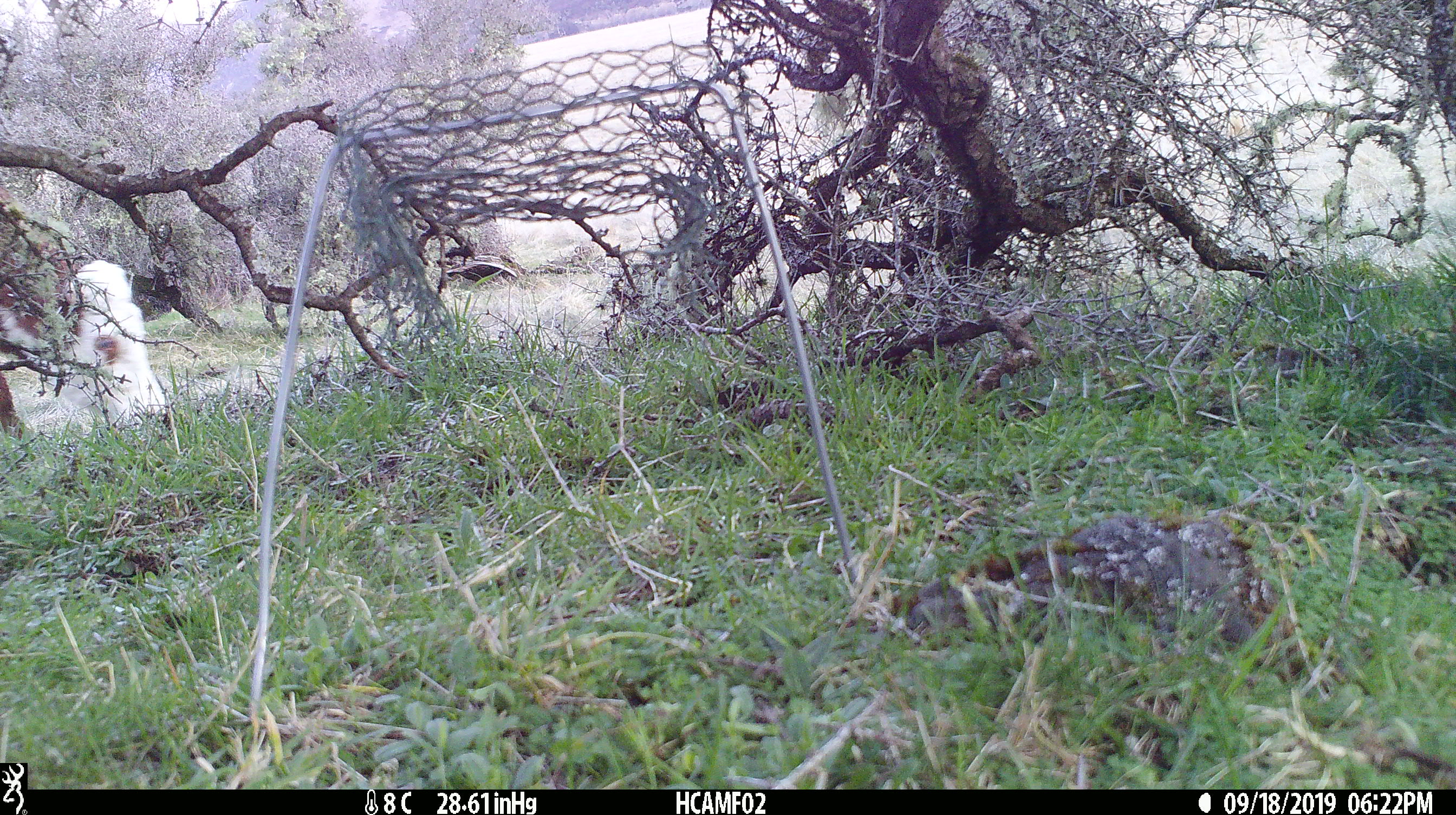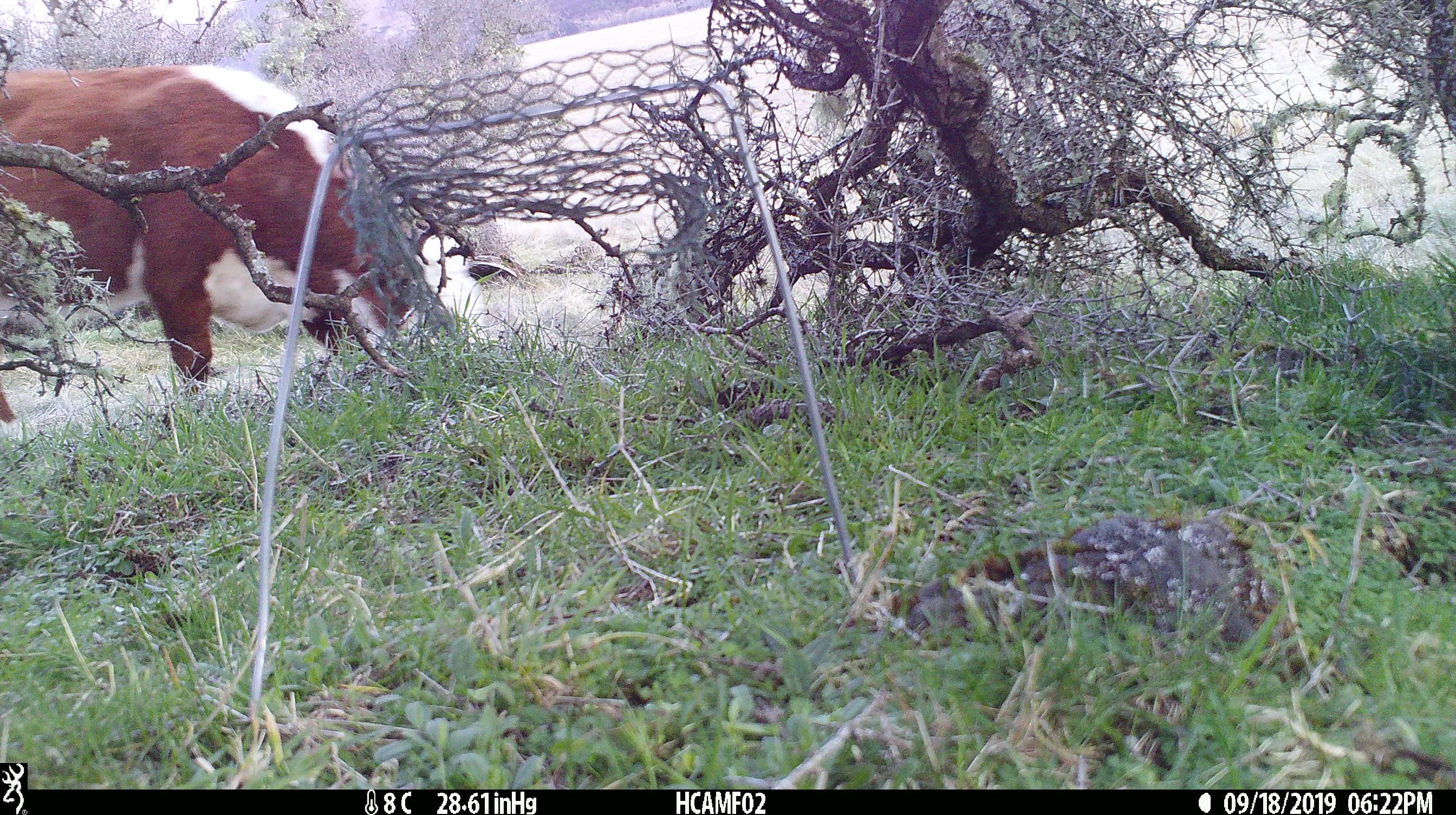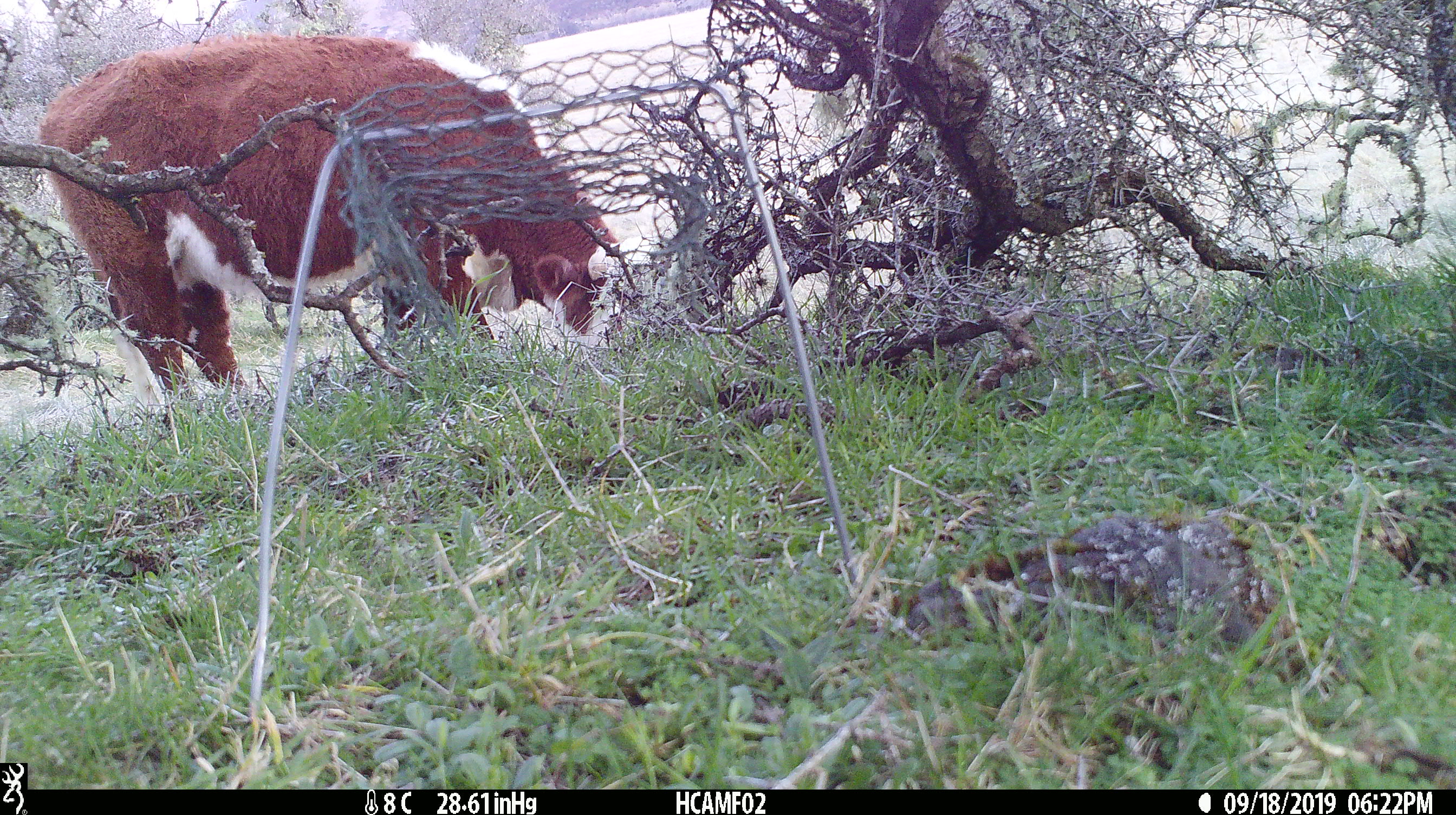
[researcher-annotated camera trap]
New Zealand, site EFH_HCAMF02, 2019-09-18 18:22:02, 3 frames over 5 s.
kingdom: Animalia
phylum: Chordata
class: Mammalia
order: Artiodactyla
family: Bovidae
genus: Bos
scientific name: Bos taurus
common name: domestic cow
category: cow